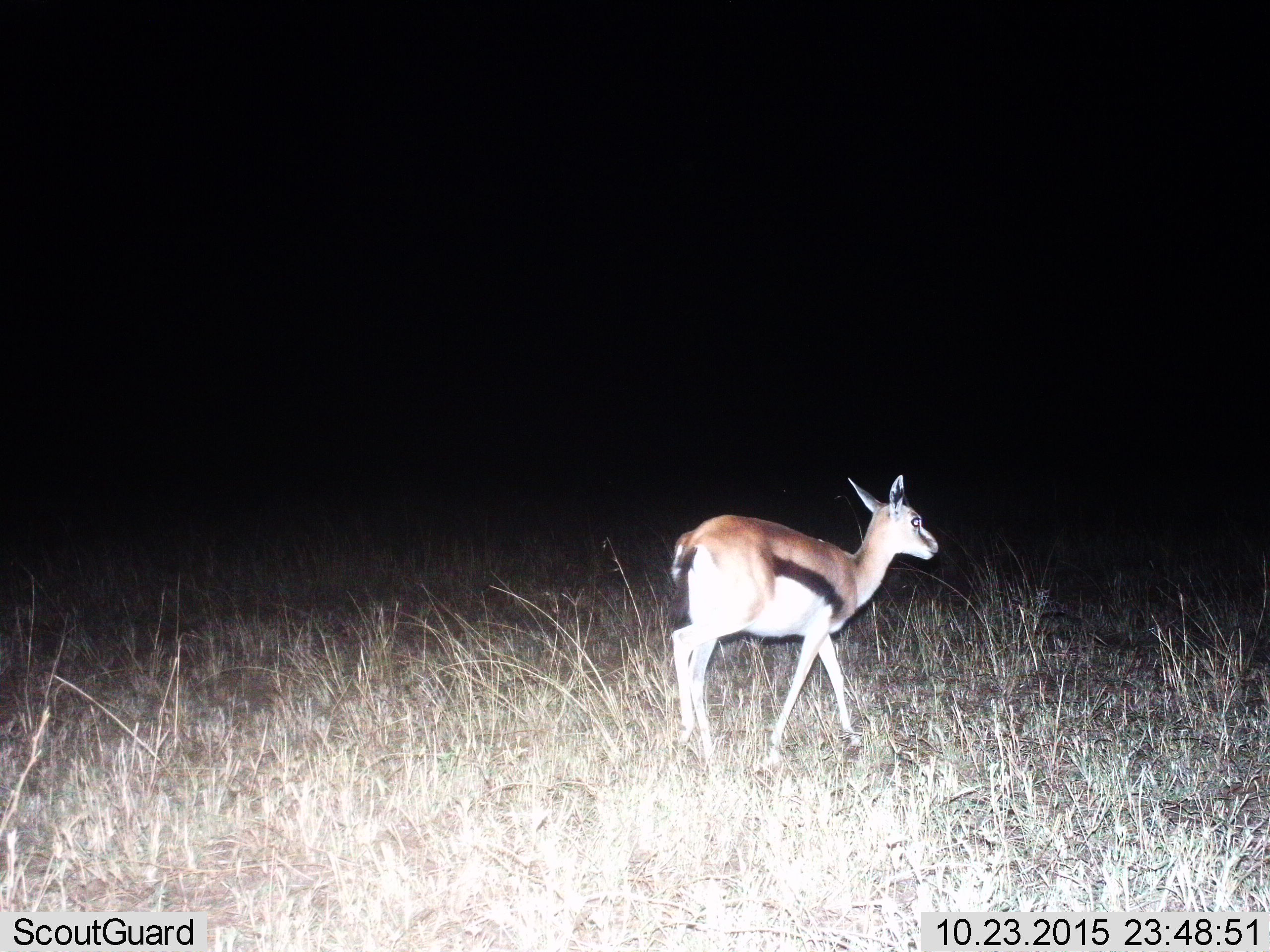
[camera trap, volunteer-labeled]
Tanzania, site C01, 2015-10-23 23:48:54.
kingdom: Animalia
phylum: Chordata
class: Mammalia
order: Artiodactyla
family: Bovidae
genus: Eudorcas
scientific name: Eudorcas thomsonii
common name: thomson's gazelle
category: gazellethomsons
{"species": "gazellethomsons (thomson's gazelle) (Eudorcas thomsonii)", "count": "1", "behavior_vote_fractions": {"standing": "35%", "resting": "0%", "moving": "65%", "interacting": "0%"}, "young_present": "18%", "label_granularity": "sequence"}